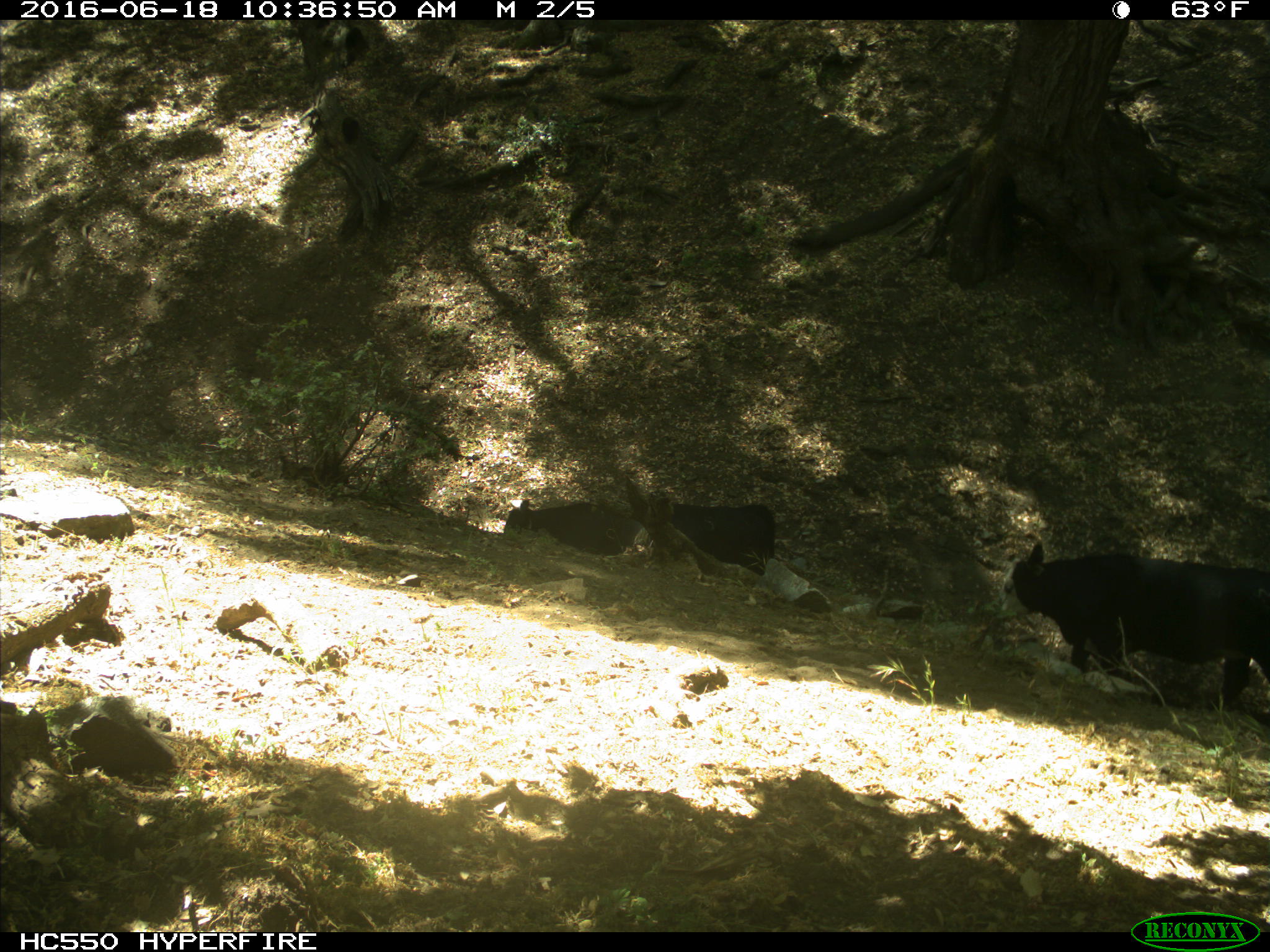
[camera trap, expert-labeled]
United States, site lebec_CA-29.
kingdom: Animalia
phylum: Chordata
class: Mammalia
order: Artiodactyla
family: Bovidae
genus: Bos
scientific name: Bos taurus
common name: domestic cow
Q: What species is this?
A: Bos taurus (domestic cow).